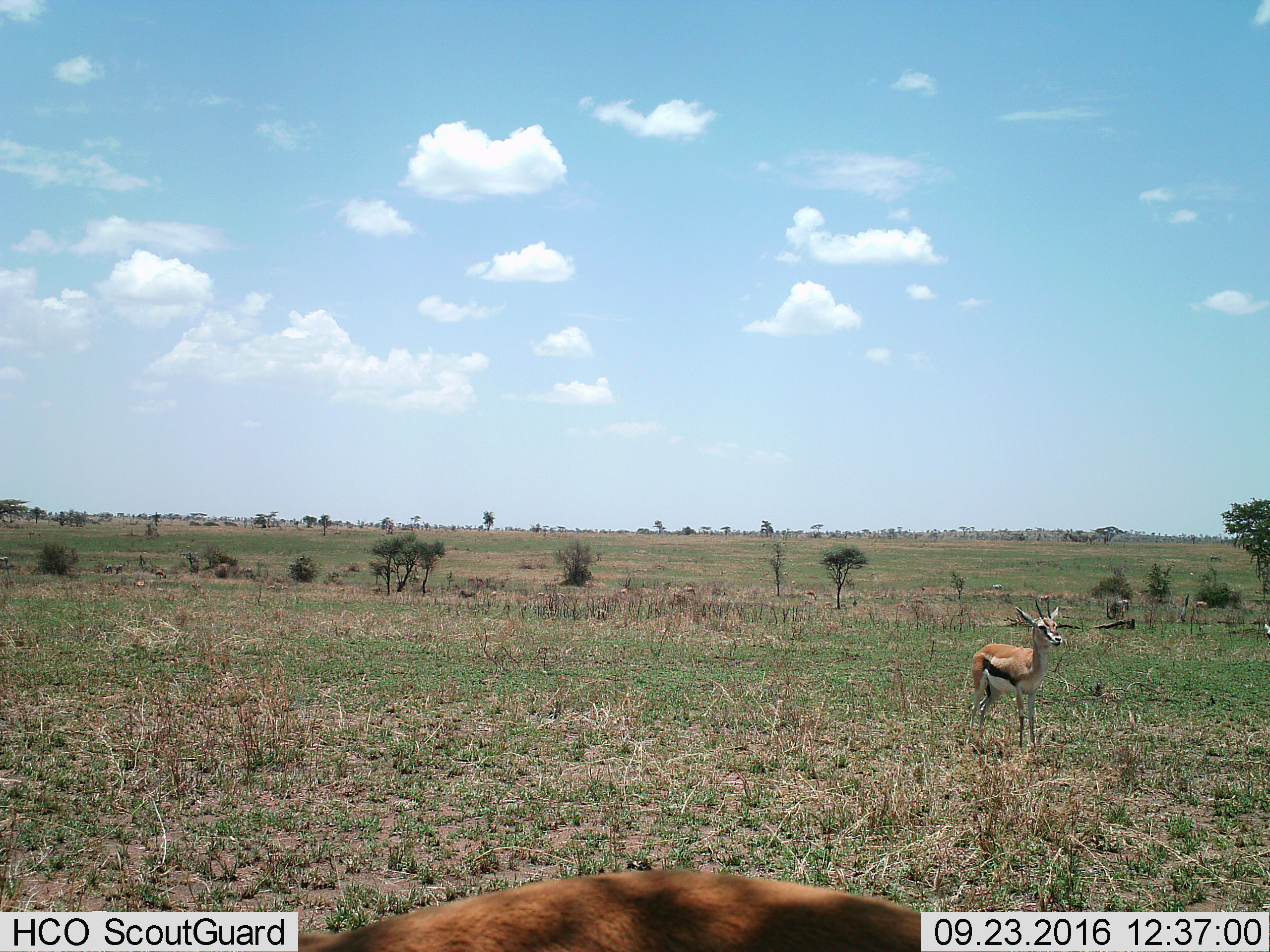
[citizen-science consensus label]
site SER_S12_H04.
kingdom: Animalia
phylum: Chordata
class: Mammalia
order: Artiodactyla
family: Bovidae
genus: Eudorcas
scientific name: Eudorcas thomsonii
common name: thomson's gazelle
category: gazellethomsons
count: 2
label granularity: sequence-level